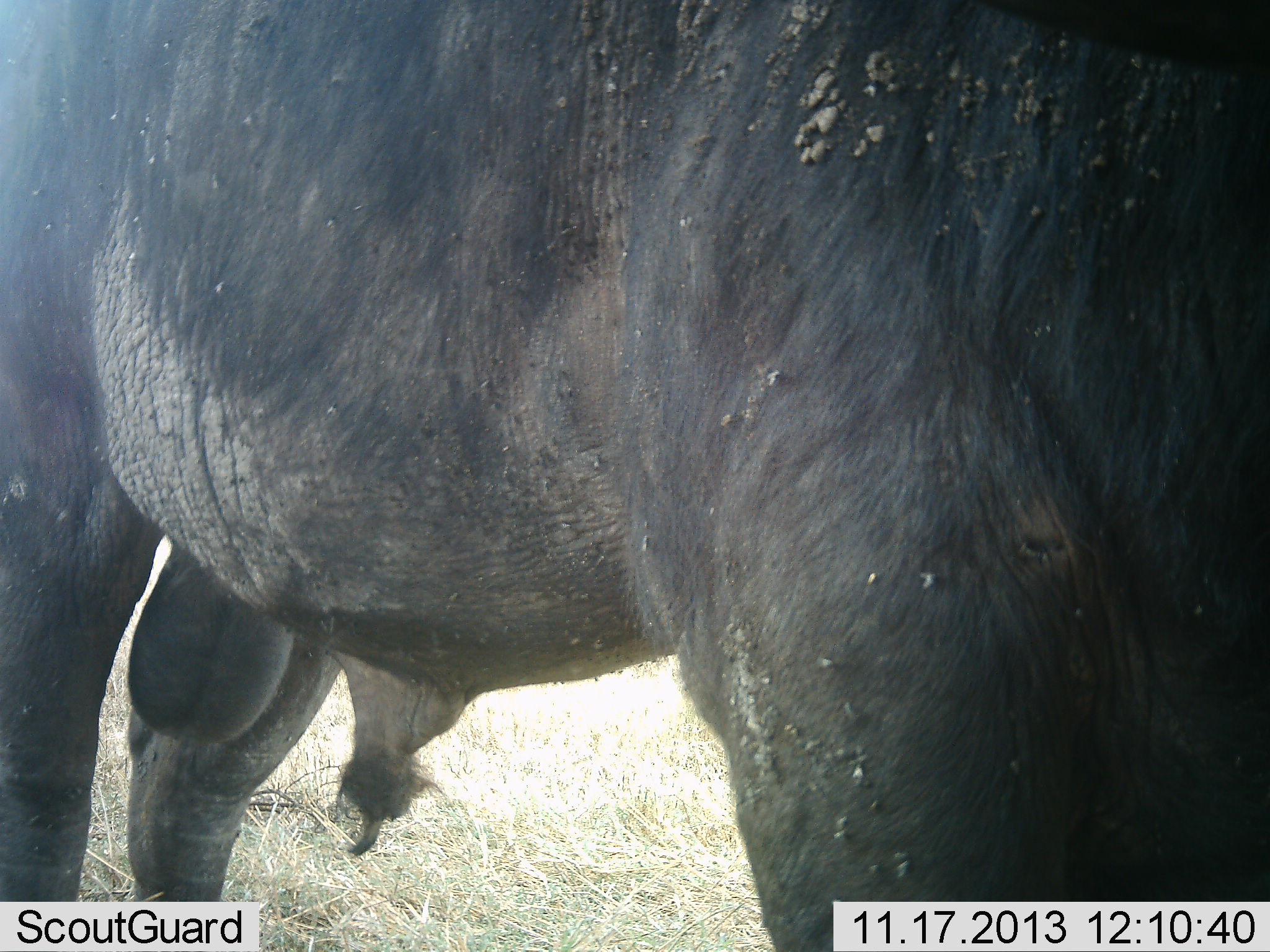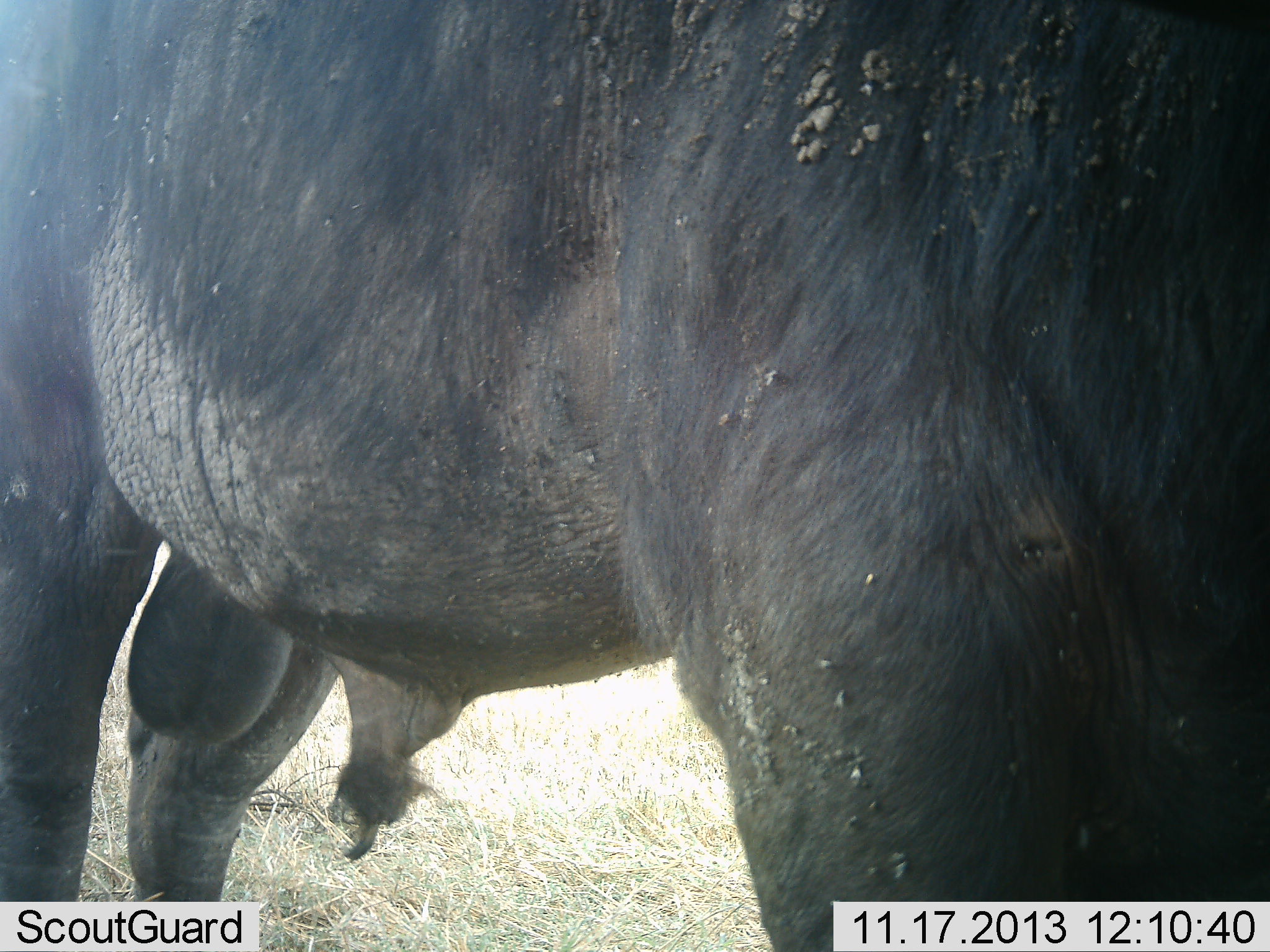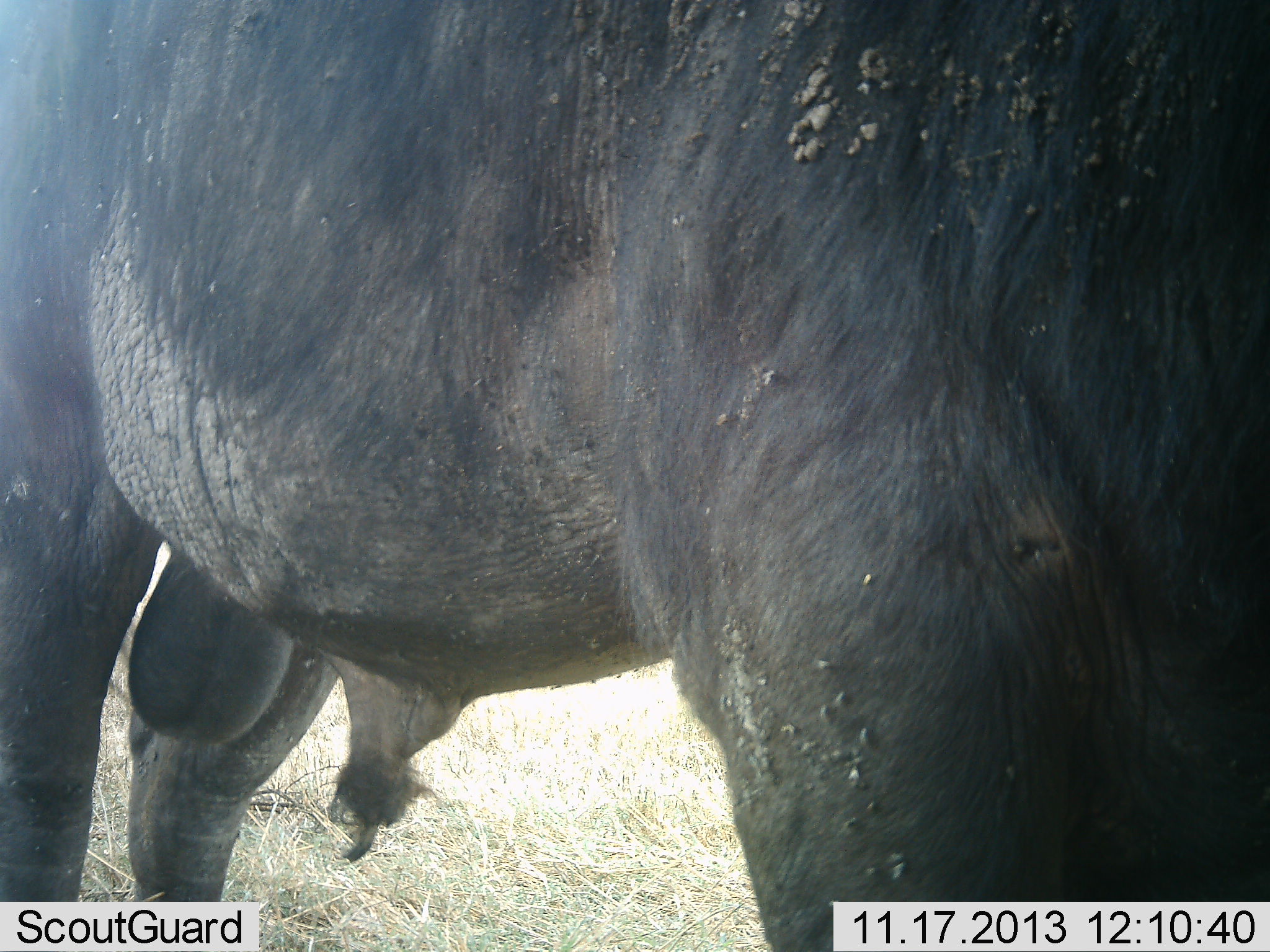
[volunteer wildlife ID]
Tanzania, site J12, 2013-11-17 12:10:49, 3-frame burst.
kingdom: Animalia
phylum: Chordata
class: Mammalia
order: Artiodactyla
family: Bovidae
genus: Connochaetes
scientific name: Connochaetes taurinus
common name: blue wildebeest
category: wildebeest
Wildebeest (blue wildebeest) (Connochaetes taurinus), count 1. Behavior (volunteer vote fractions): standing 90%, resting 10%, moving 0%, interacting 0%. Young present (vote fraction): 0%. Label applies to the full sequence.